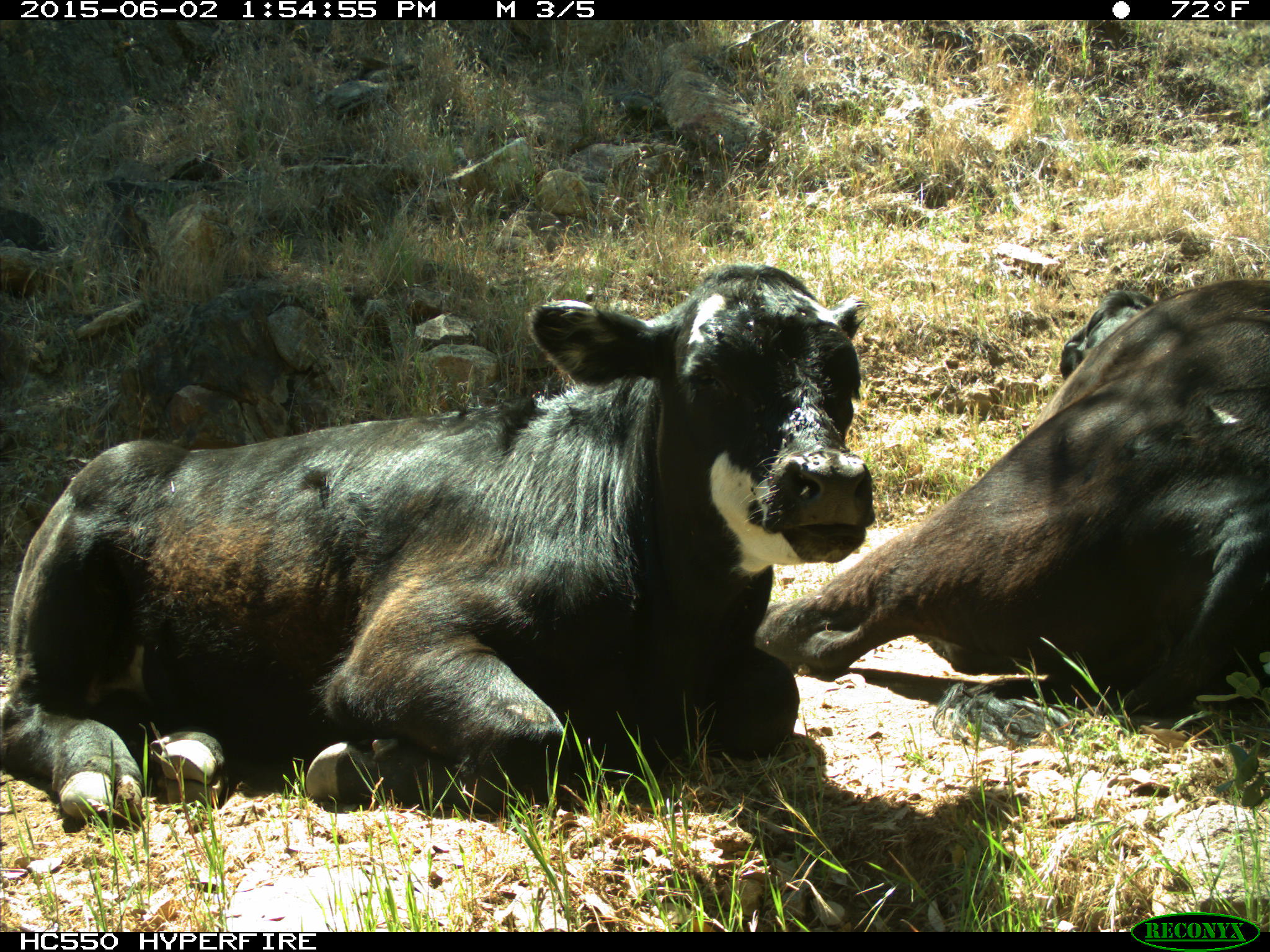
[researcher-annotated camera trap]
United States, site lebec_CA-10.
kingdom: Animalia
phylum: Chordata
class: Mammalia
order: Artiodactyla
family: Bovidae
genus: Bos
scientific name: Bos taurus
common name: domestic cow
Bos taurus (domestic cow).